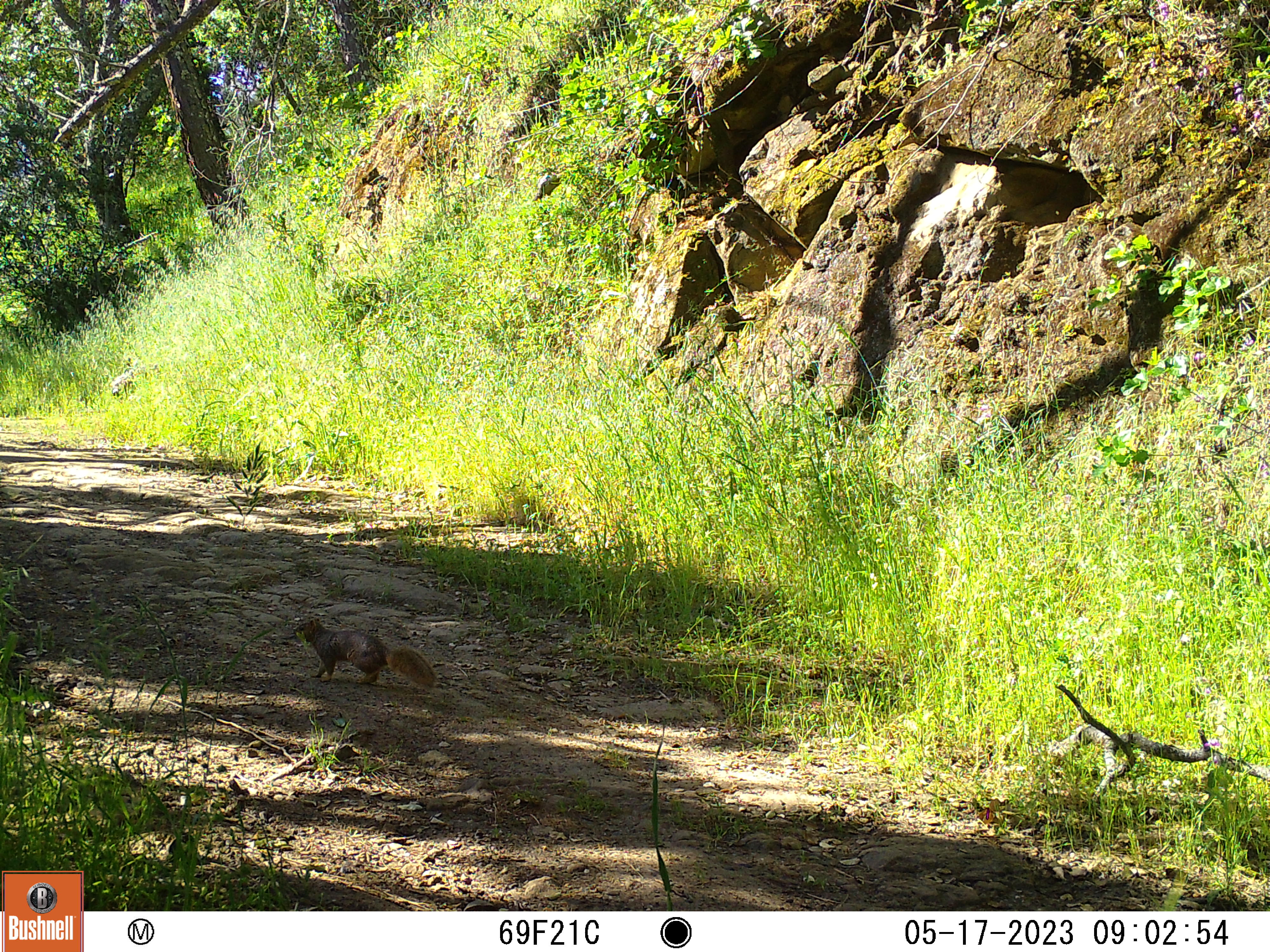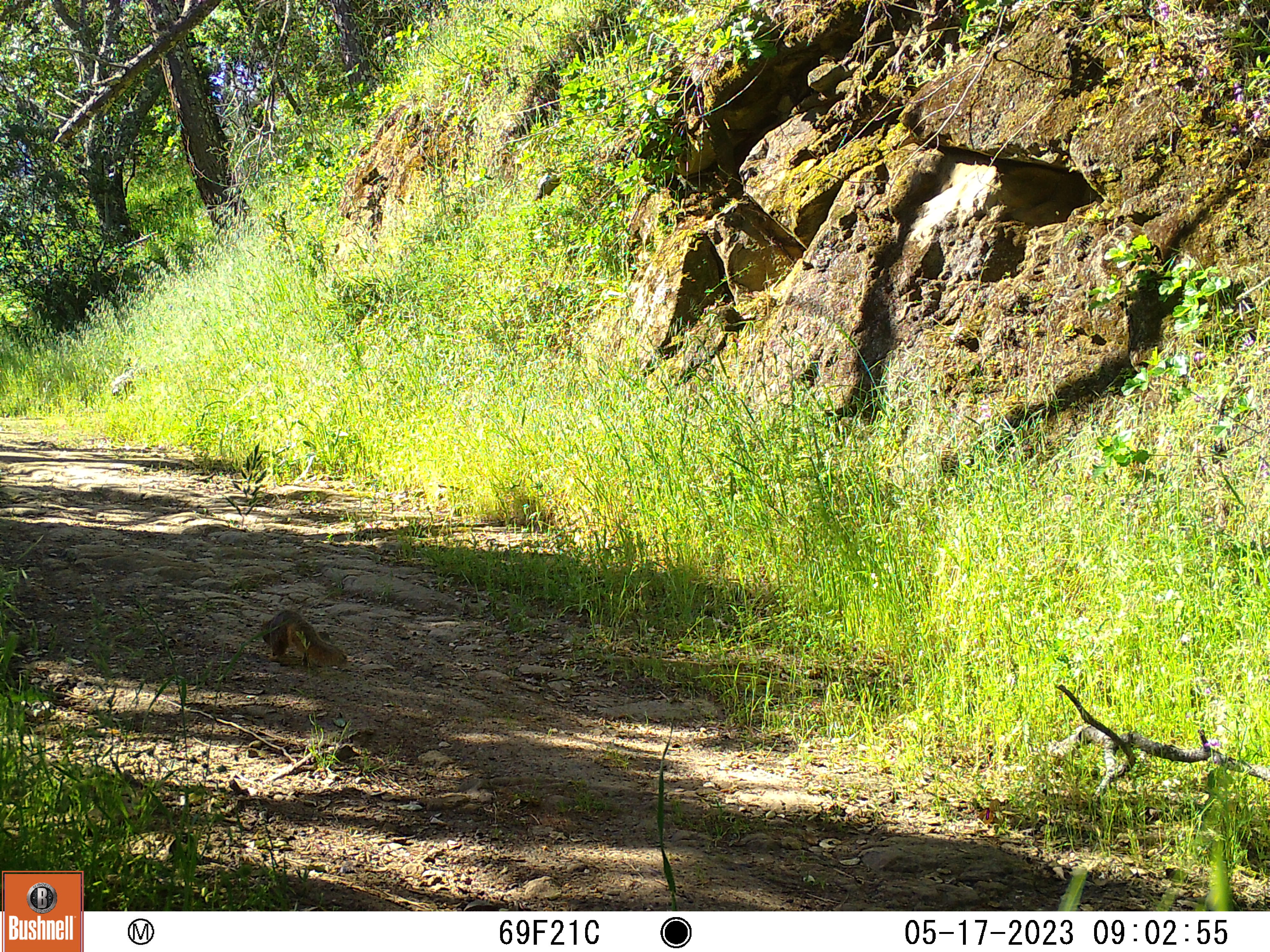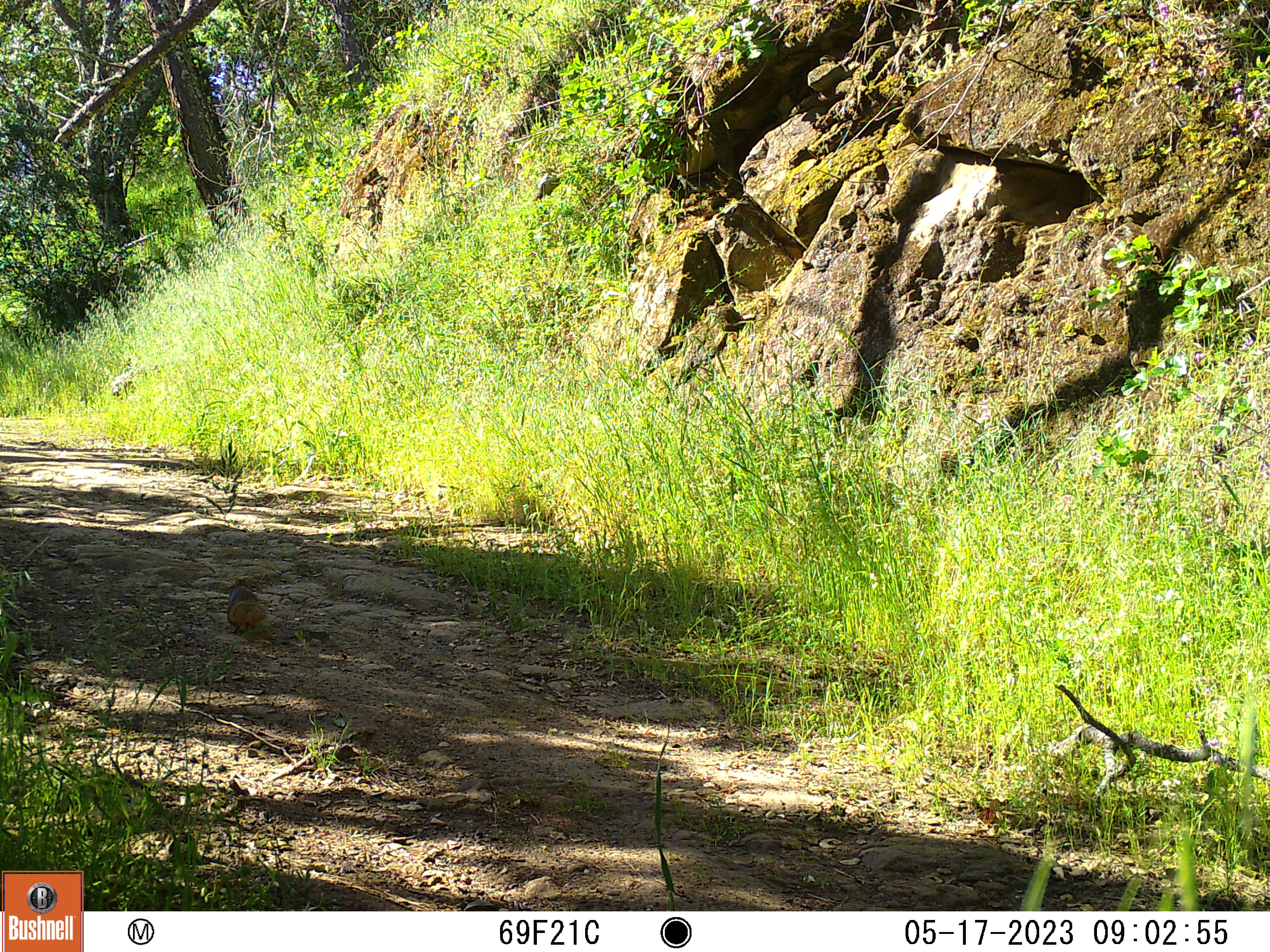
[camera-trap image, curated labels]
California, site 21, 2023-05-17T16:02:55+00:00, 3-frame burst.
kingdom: Animalia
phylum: Chordata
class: Mammalia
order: Rodentia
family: Sciuridae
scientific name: Sciuridae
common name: squirrel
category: unknown squirrel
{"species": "unknown squirrel (squirrel) (Sciuridae)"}